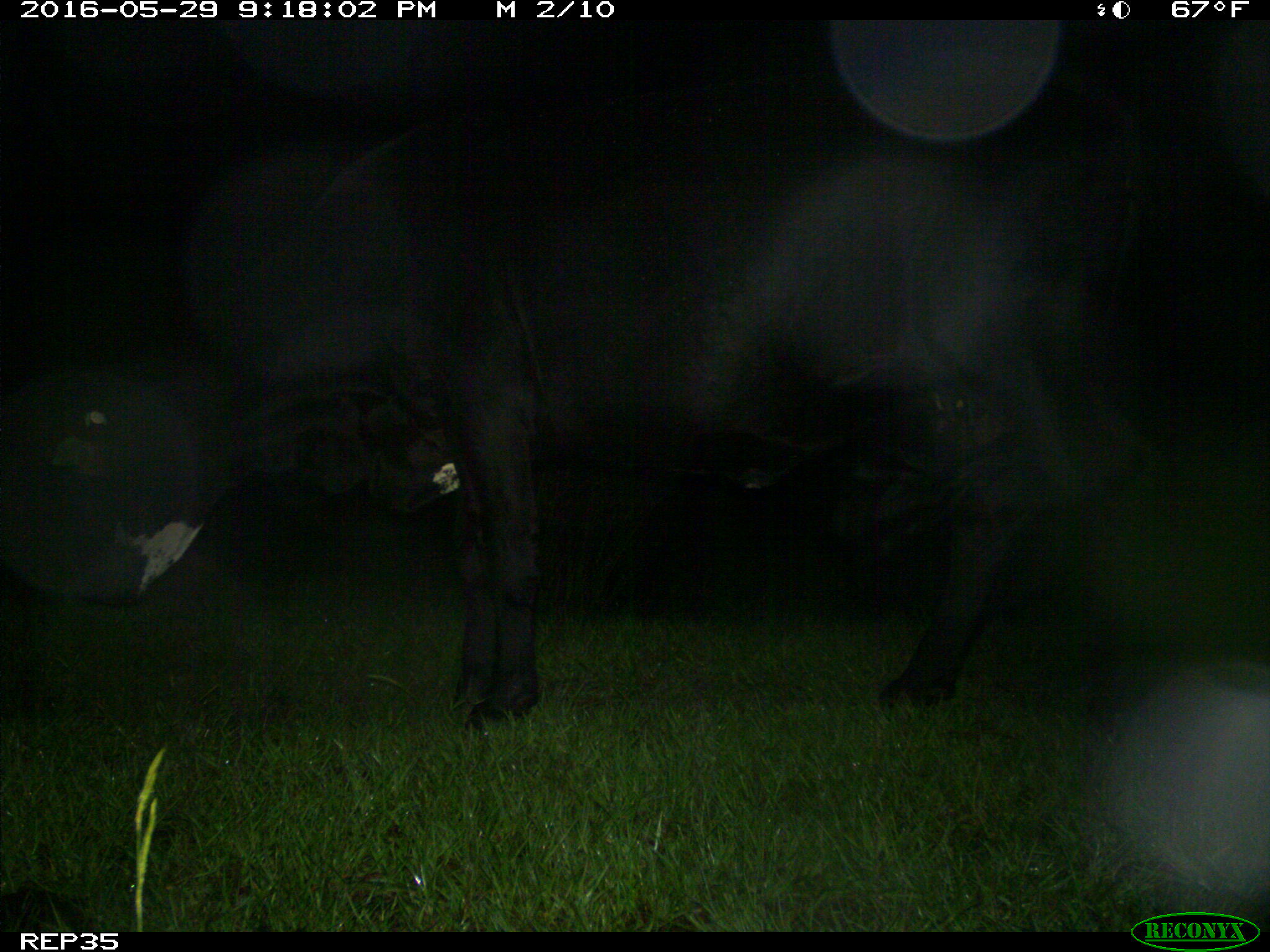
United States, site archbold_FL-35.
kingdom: Animalia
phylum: Chordata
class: Mammalia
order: Artiodactyla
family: Bovidae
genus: Bos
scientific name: Bos taurus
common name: domestic cow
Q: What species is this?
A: Bos taurus (domestic cow).